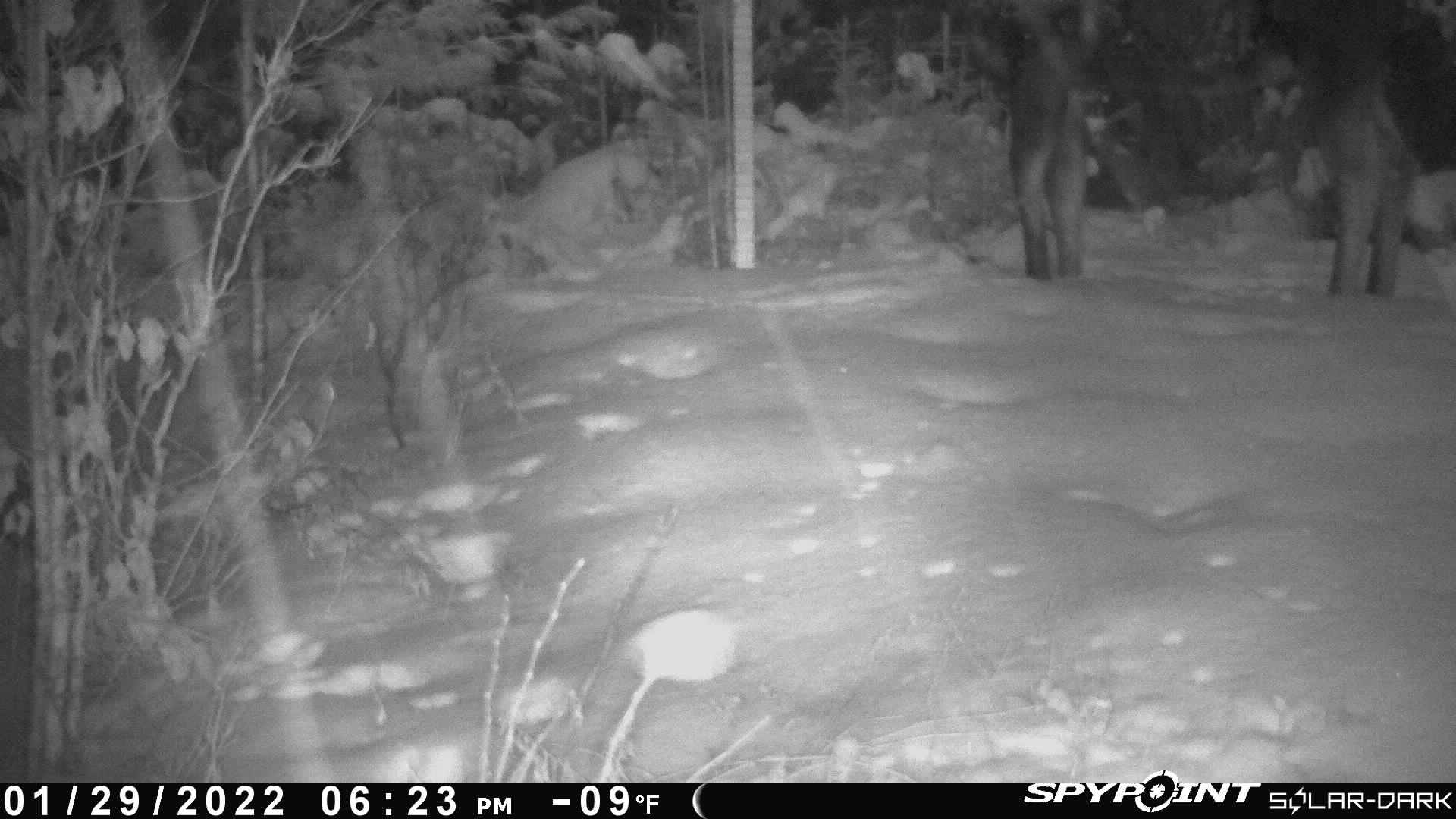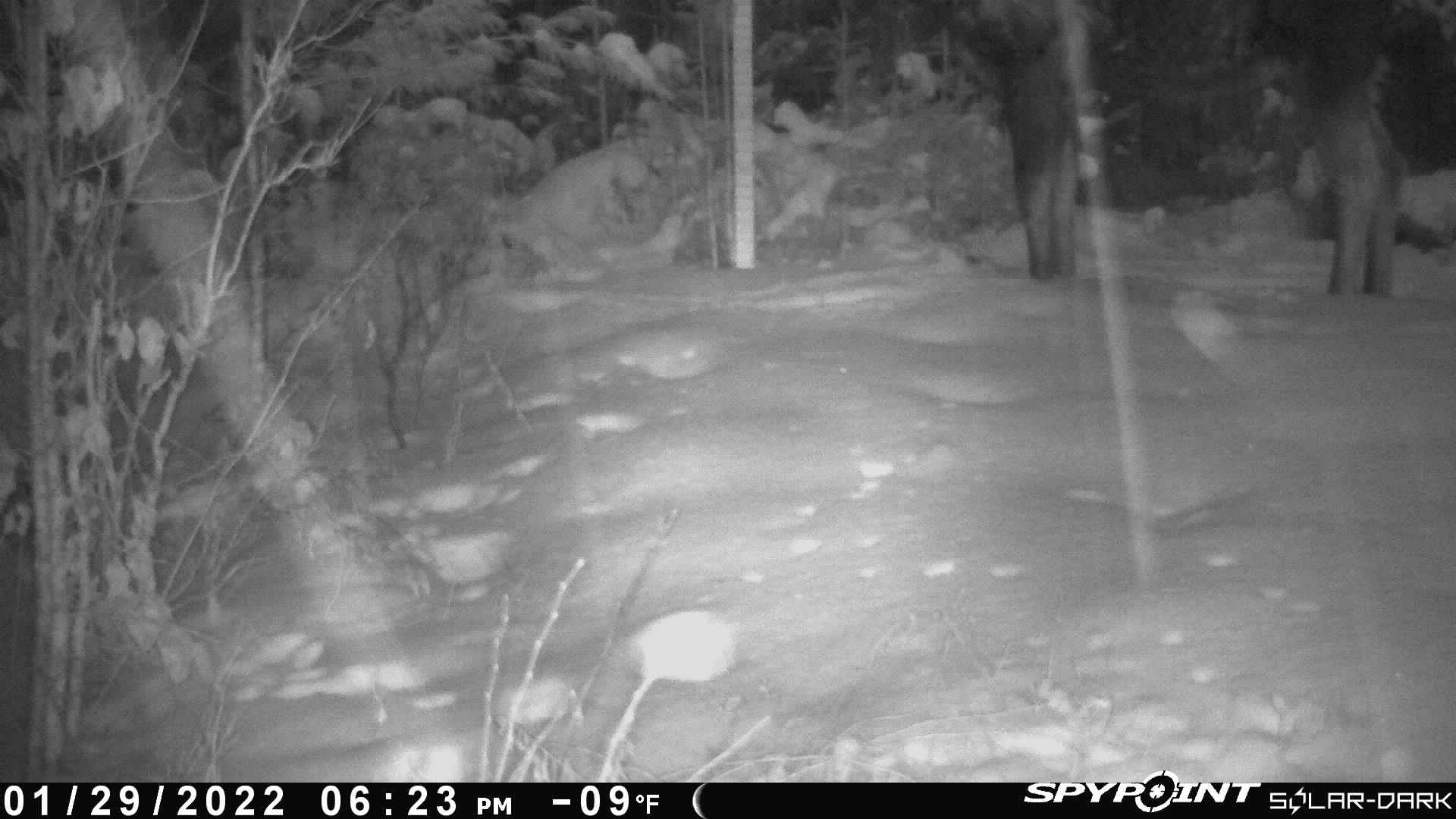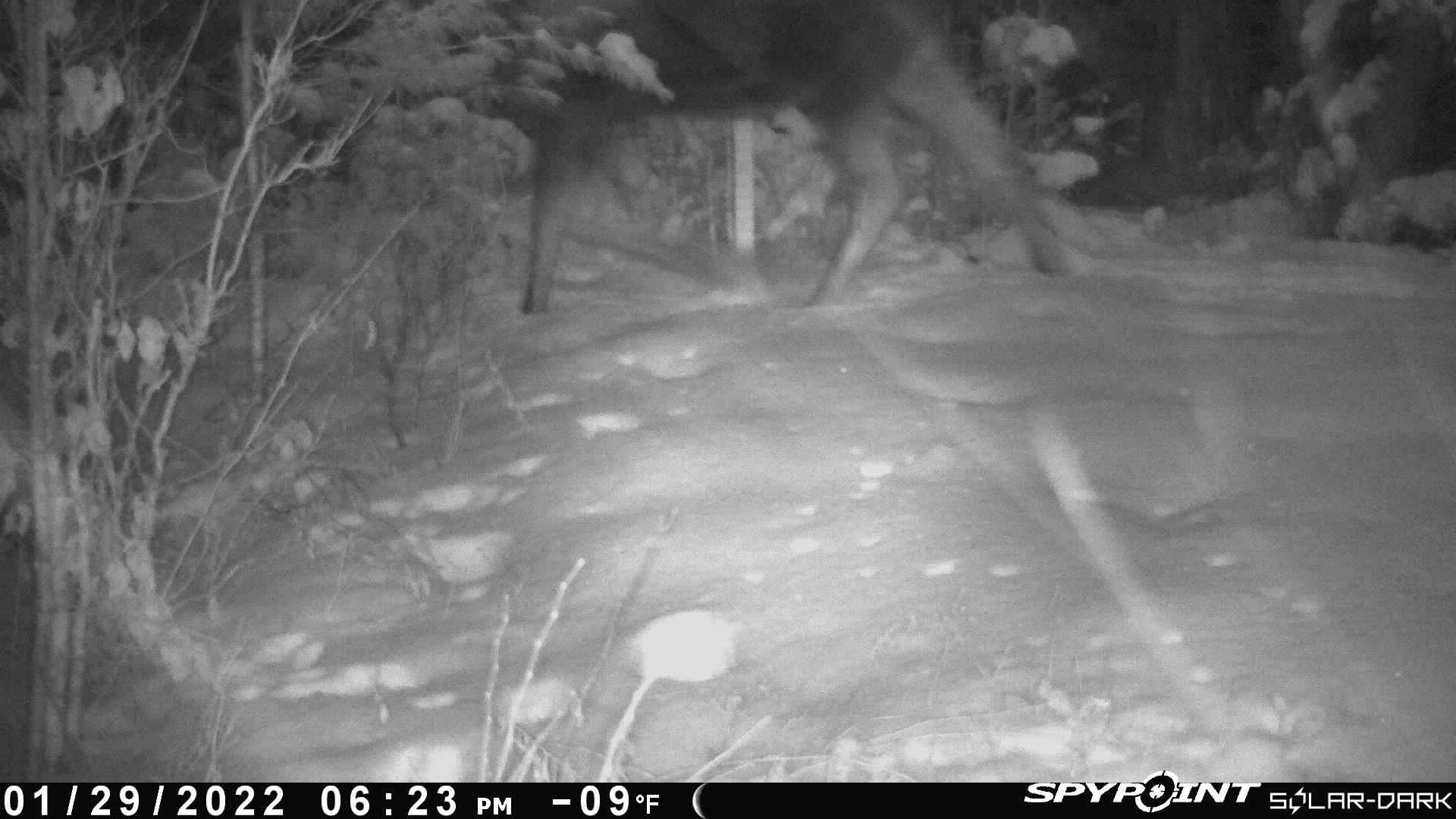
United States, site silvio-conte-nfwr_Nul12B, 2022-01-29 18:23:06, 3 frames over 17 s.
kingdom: Animalia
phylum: Chordata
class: Mammalia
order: Artiodactyla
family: Cervidae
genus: Alces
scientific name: Alces alces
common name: moose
Moose (Alces alces).